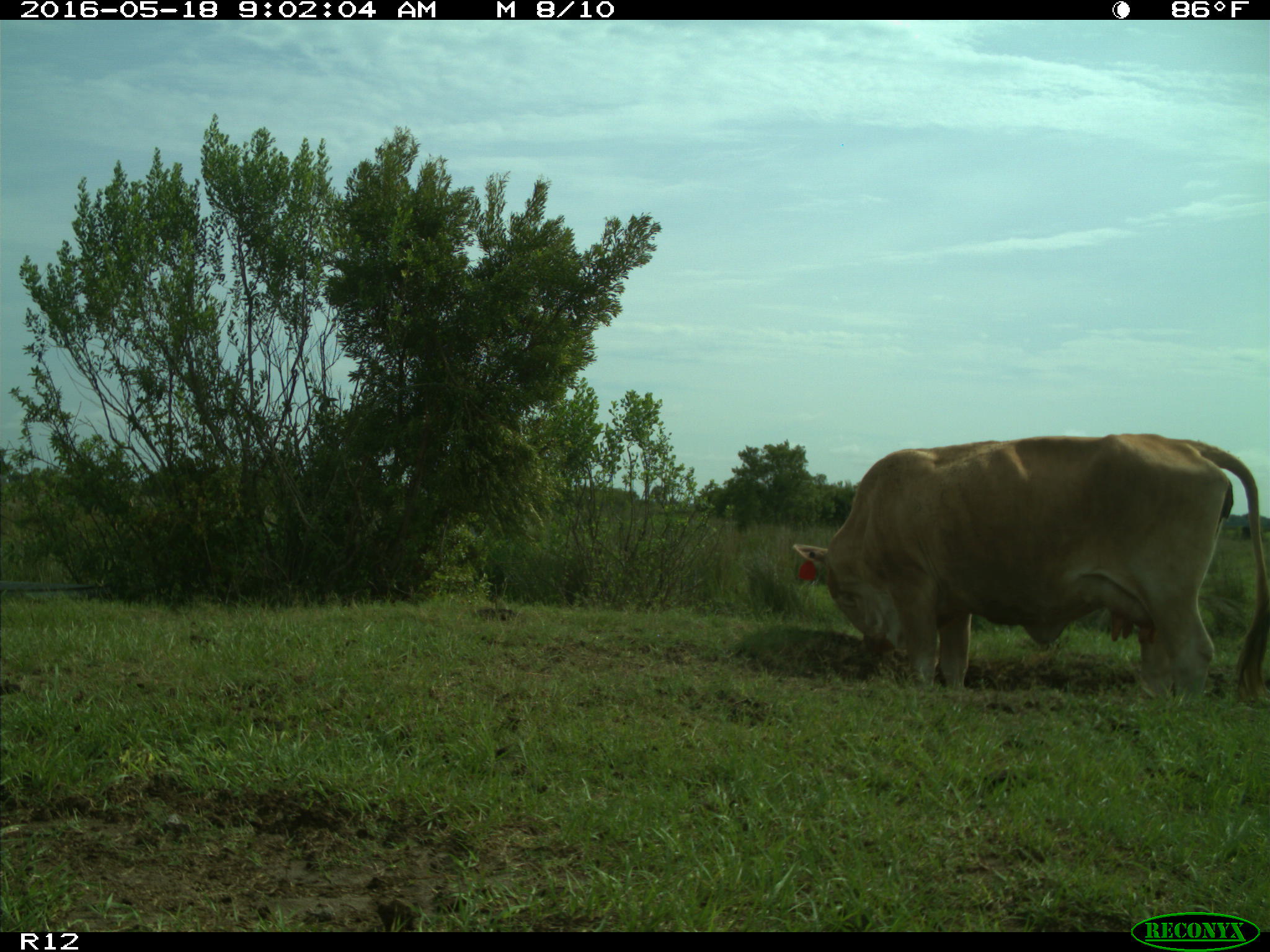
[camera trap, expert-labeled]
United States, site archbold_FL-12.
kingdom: Animalia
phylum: Chordata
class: Mammalia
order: Artiodactyla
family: Bovidae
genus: Bos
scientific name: Bos taurus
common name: domestic cow